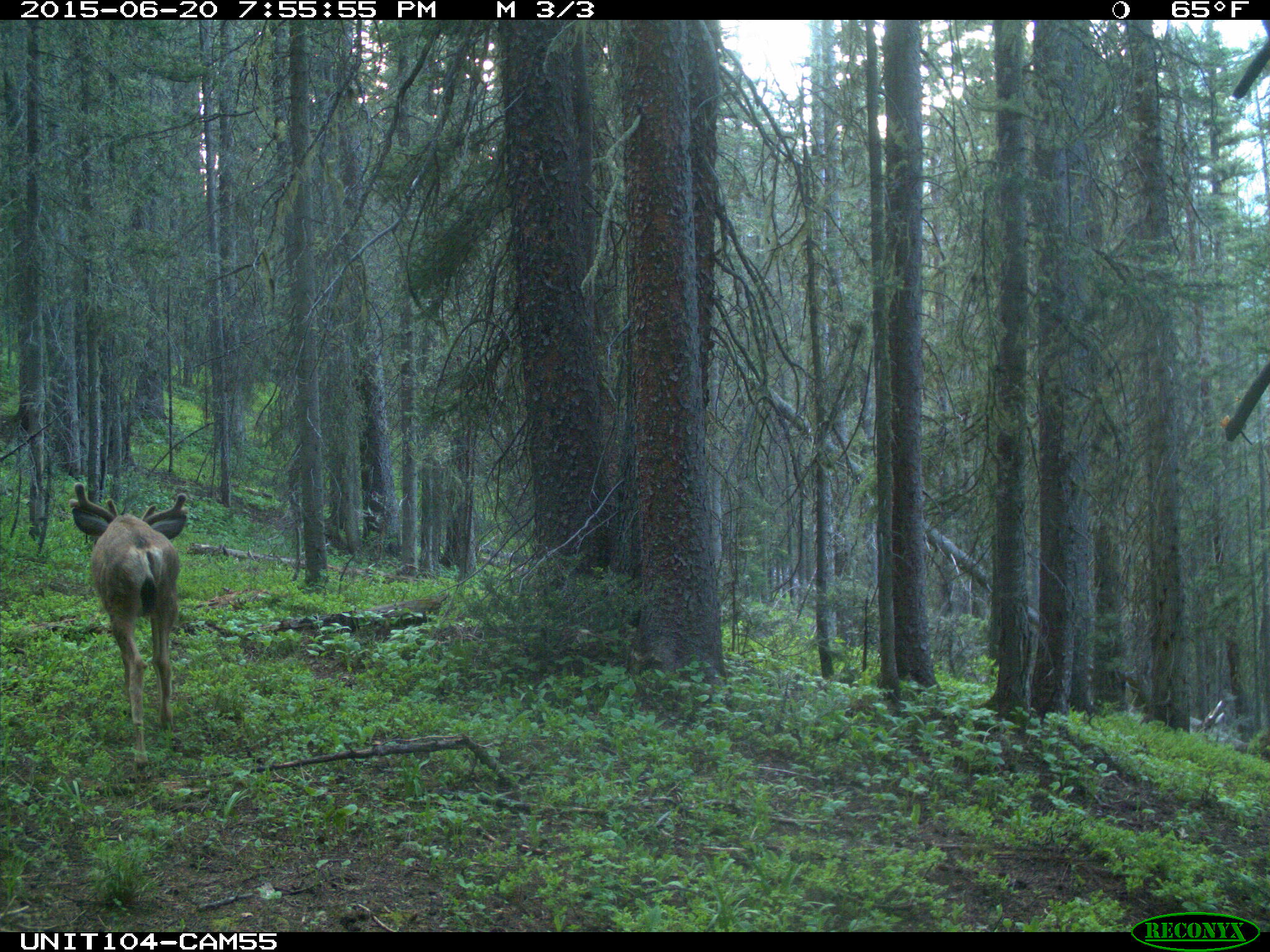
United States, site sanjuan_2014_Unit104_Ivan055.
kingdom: Animalia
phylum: Chordata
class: Mammalia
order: Artiodactyla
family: Cervidae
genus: Odocoileus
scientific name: Odocoileus hemionus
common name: mule deer